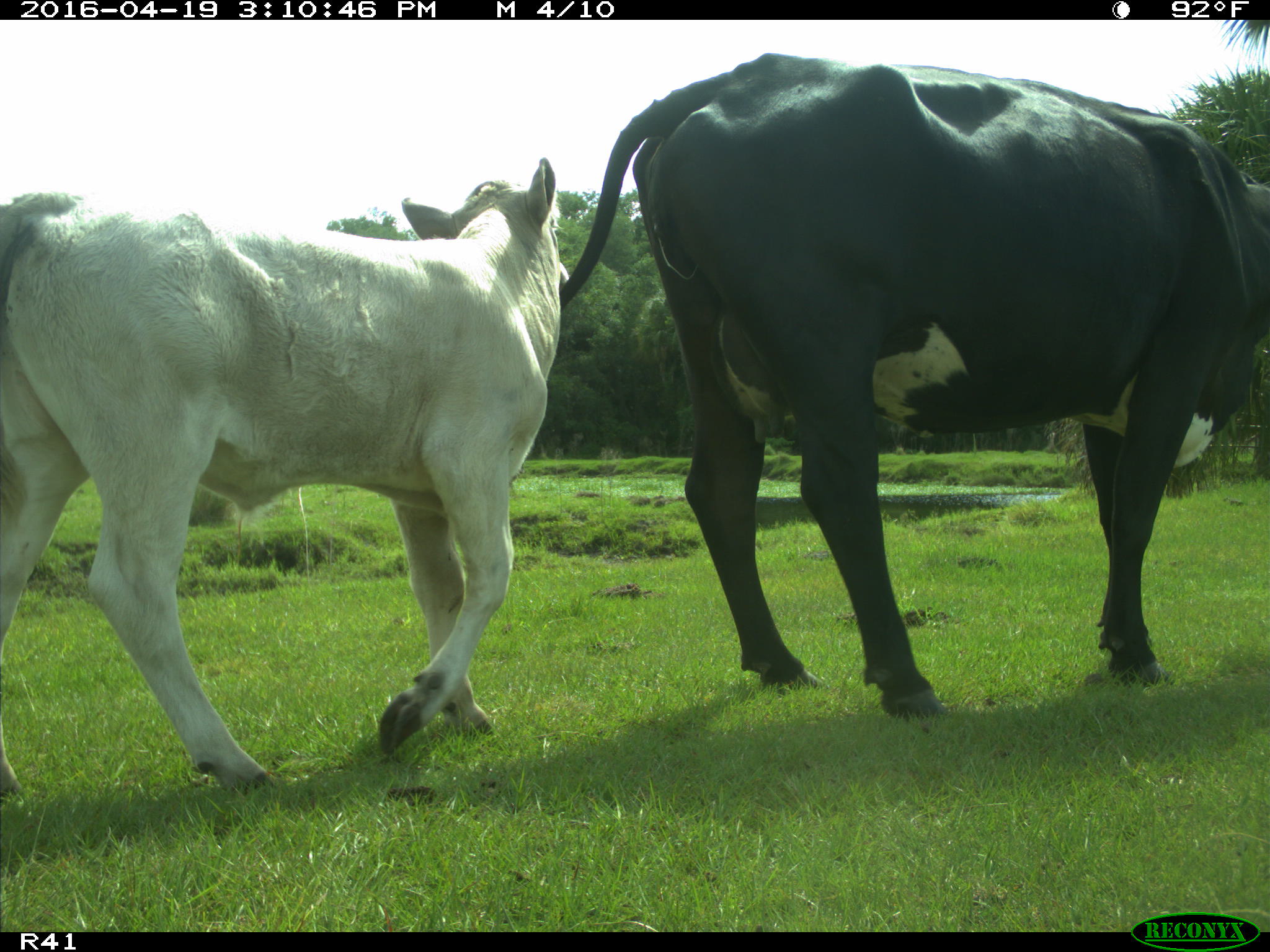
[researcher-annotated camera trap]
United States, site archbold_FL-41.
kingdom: Animalia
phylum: Chordata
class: Mammalia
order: Artiodactyla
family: Bovidae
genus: Bos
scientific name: Bos taurus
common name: domestic cow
Bos taurus (domestic cow).